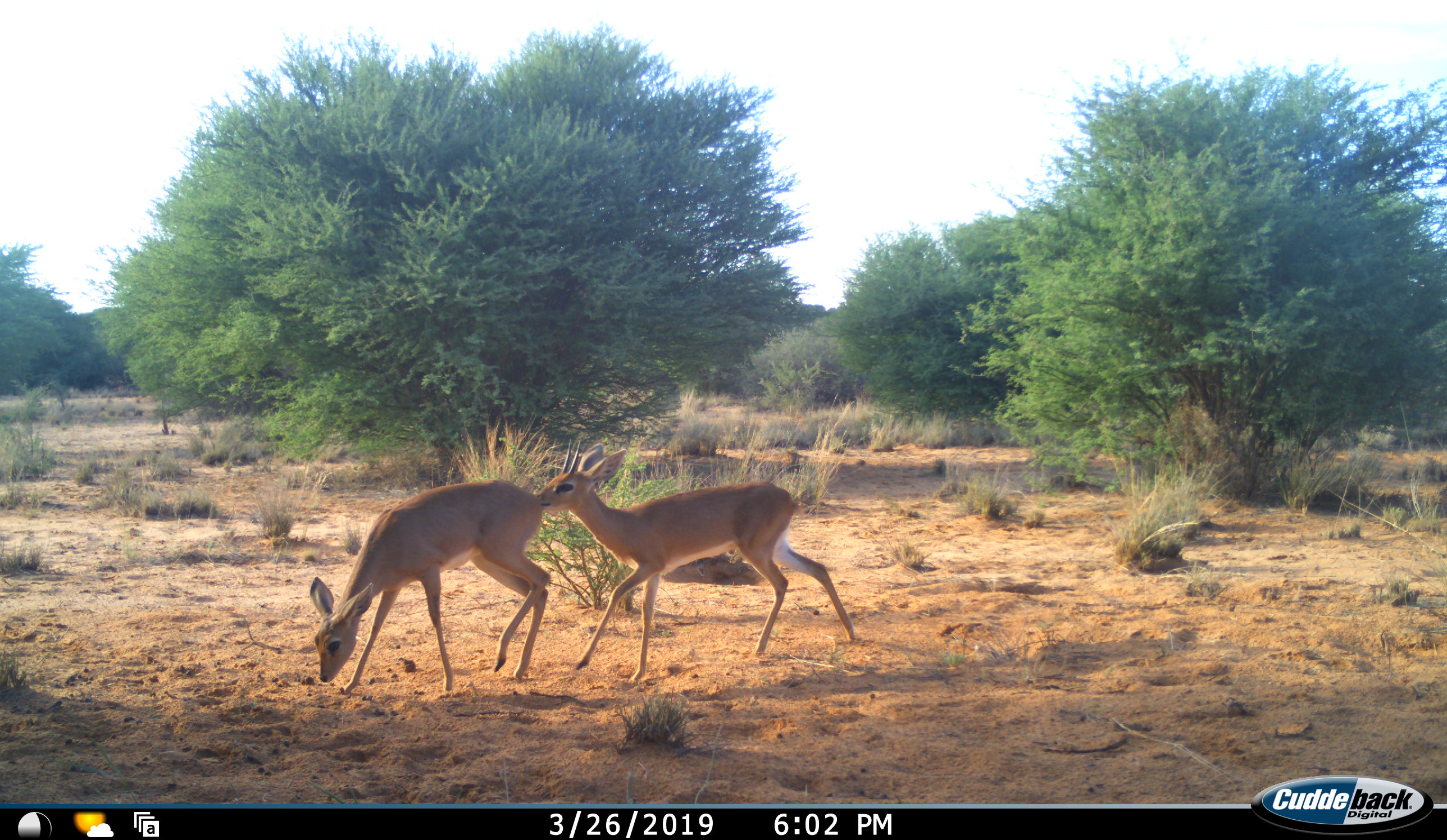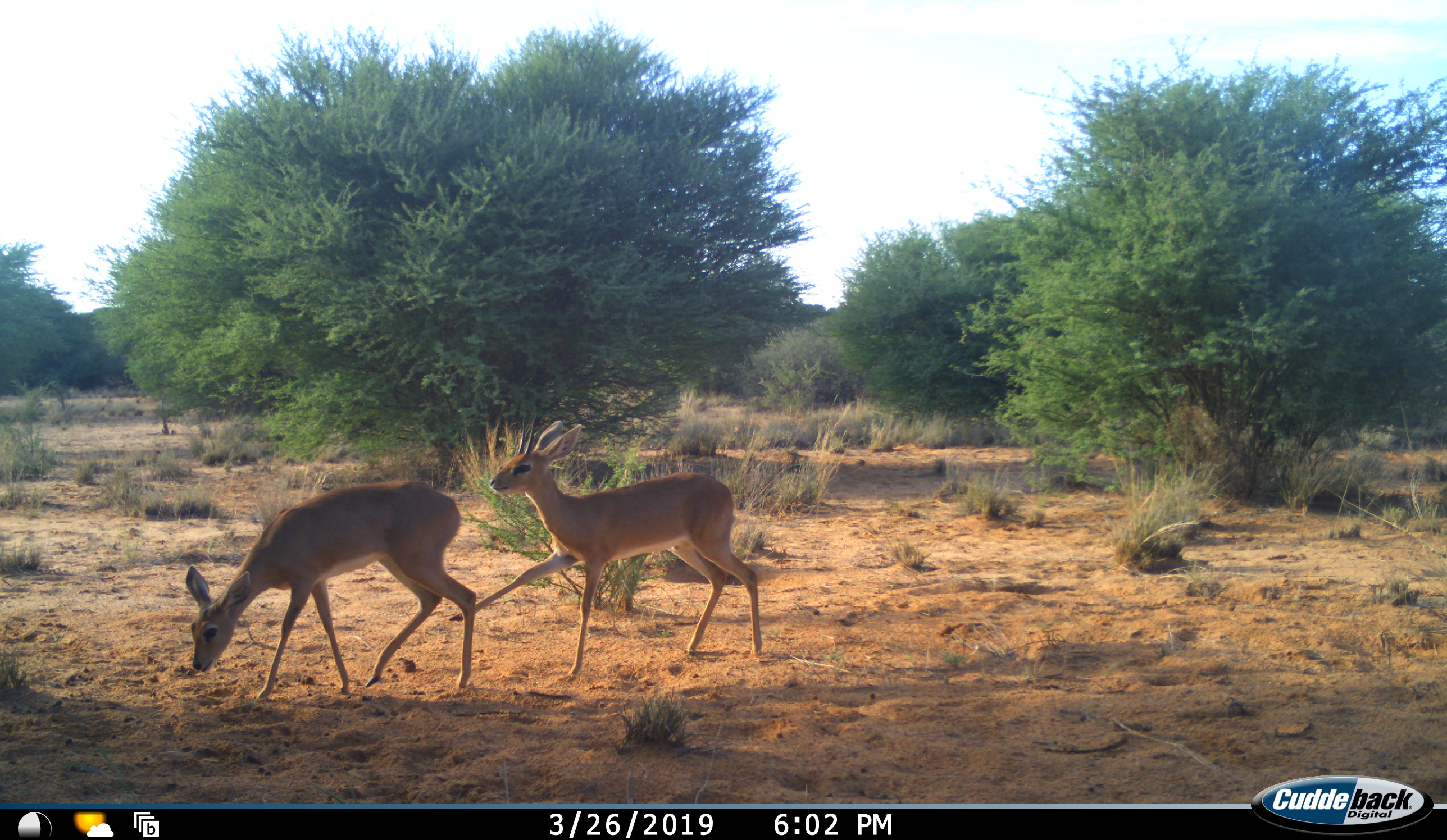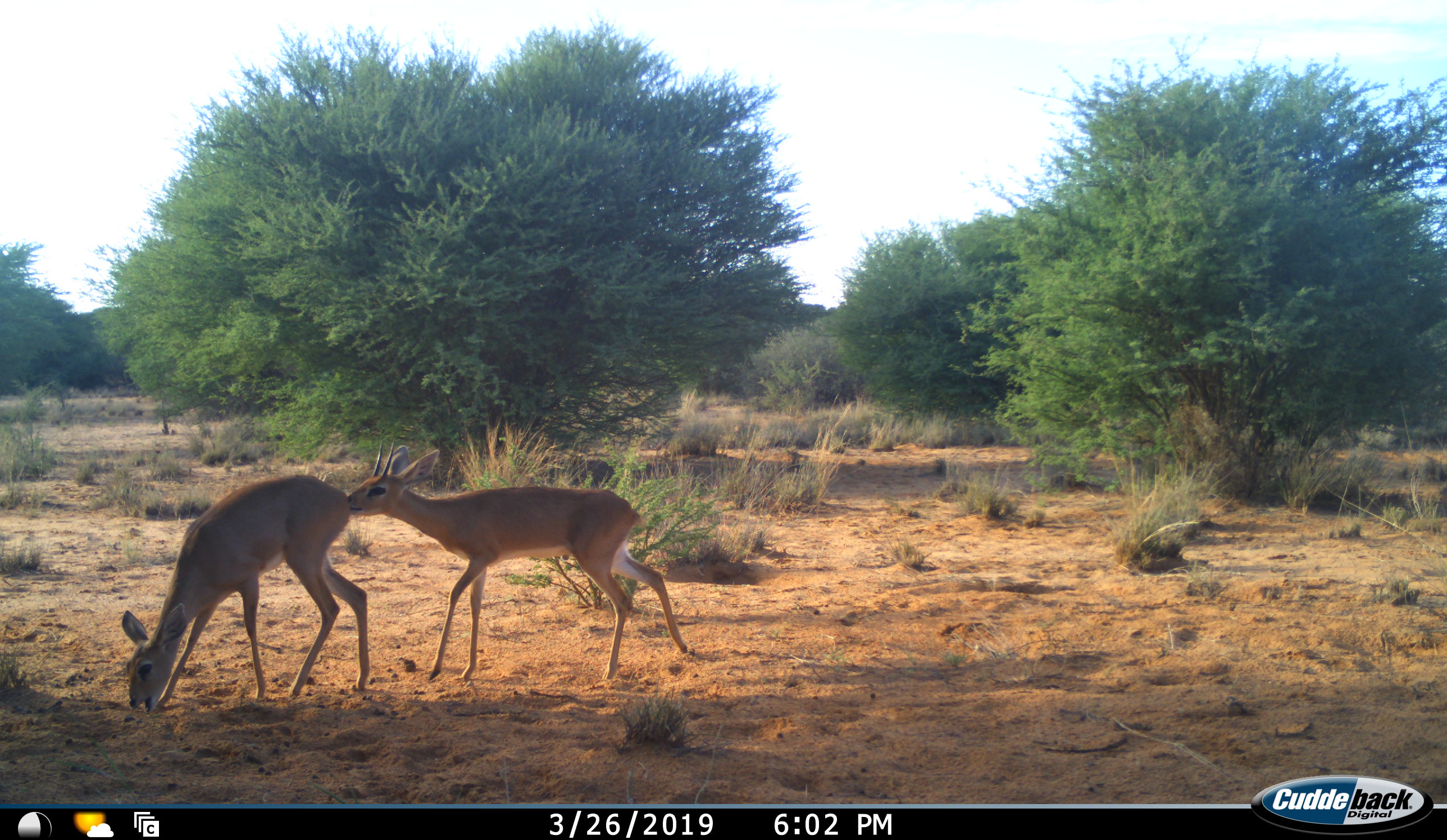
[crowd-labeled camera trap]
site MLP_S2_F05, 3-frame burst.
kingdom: Animalia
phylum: Chordata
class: Mammalia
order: Artiodactyla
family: Bovidae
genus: Raphicerus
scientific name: Raphicerus campestris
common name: steenbok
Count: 2.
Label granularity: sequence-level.